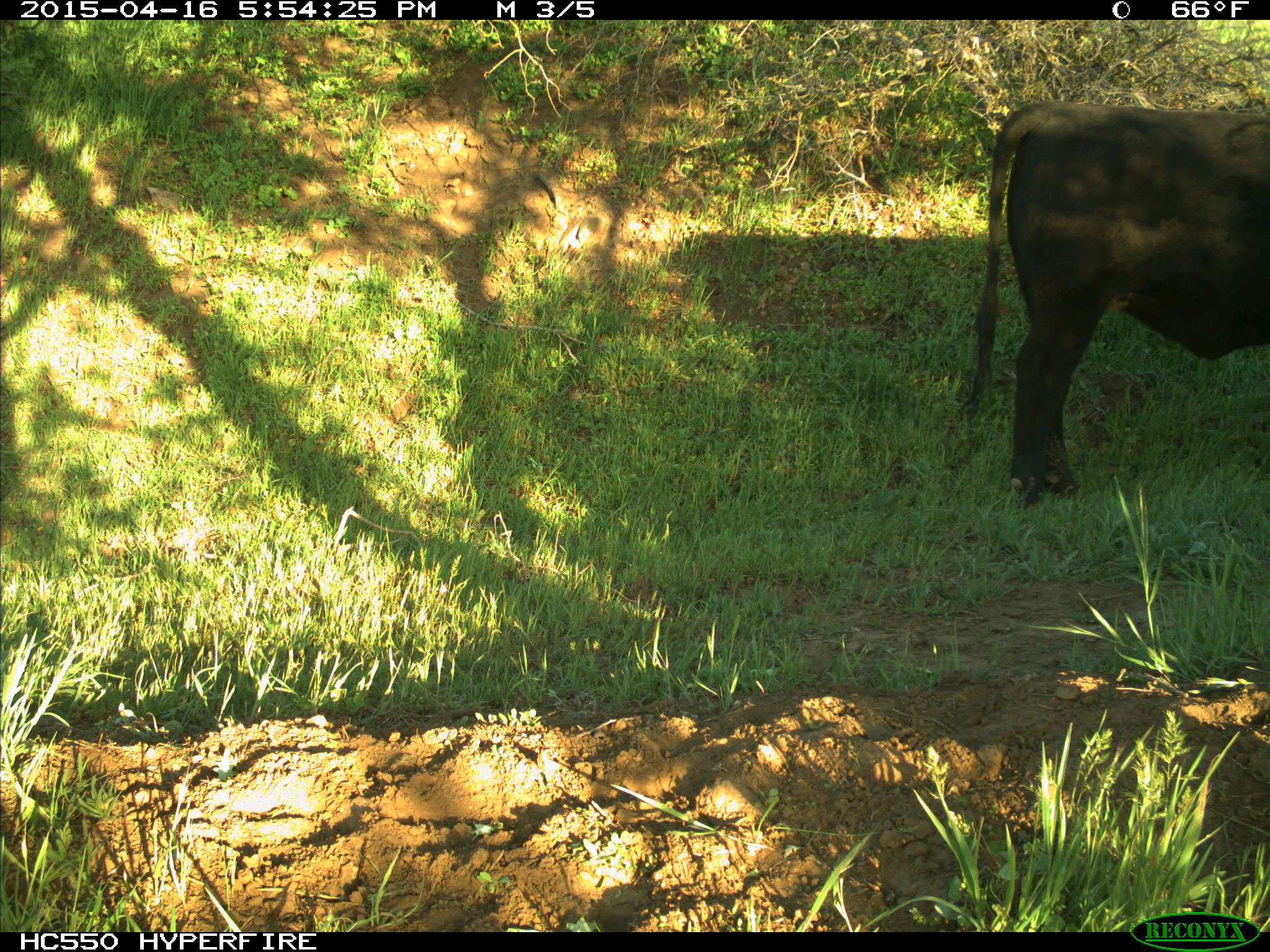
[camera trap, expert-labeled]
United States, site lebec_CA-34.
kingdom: Animalia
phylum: Chordata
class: Mammalia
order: Artiodactyla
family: Bovidae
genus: Bos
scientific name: Bos taurus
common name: domestic cow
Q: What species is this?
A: Bos taurus (domestic cow).